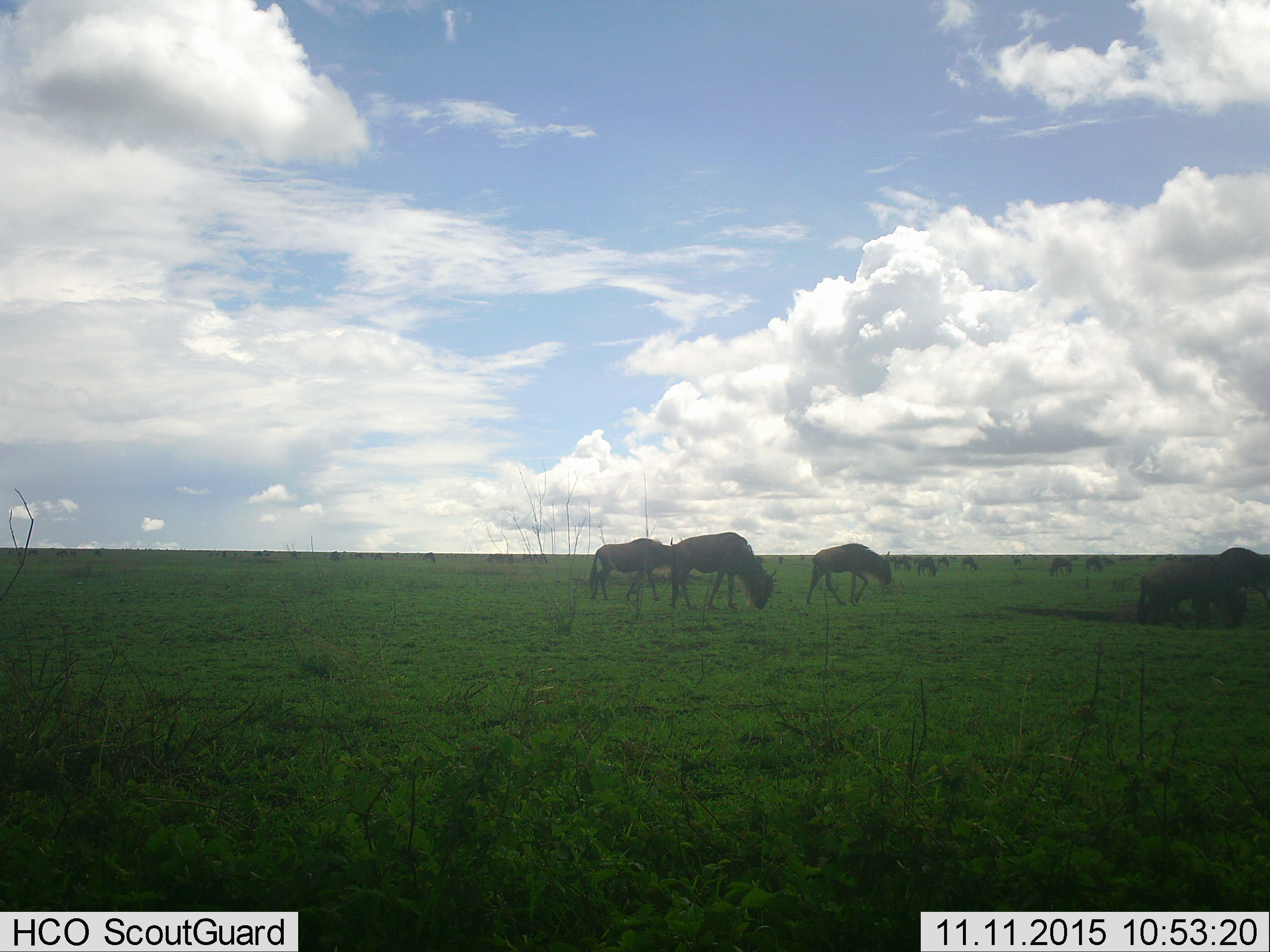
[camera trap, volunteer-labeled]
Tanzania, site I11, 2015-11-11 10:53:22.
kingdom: Animalia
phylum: Chordata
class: Mammalia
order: Artiodactyla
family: Bovidae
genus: Connochaetes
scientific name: Connochaetes taurinus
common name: blue wildebeest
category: wildebeest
Wildebeest (blue wildebeest) (Connochaetes taurinus), count 11-50. Behavior (volunteer vote fractions): standing 50%, resting 10%, moving 40%, interacting 10%. Young present (vote fraction): 10%. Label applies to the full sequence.